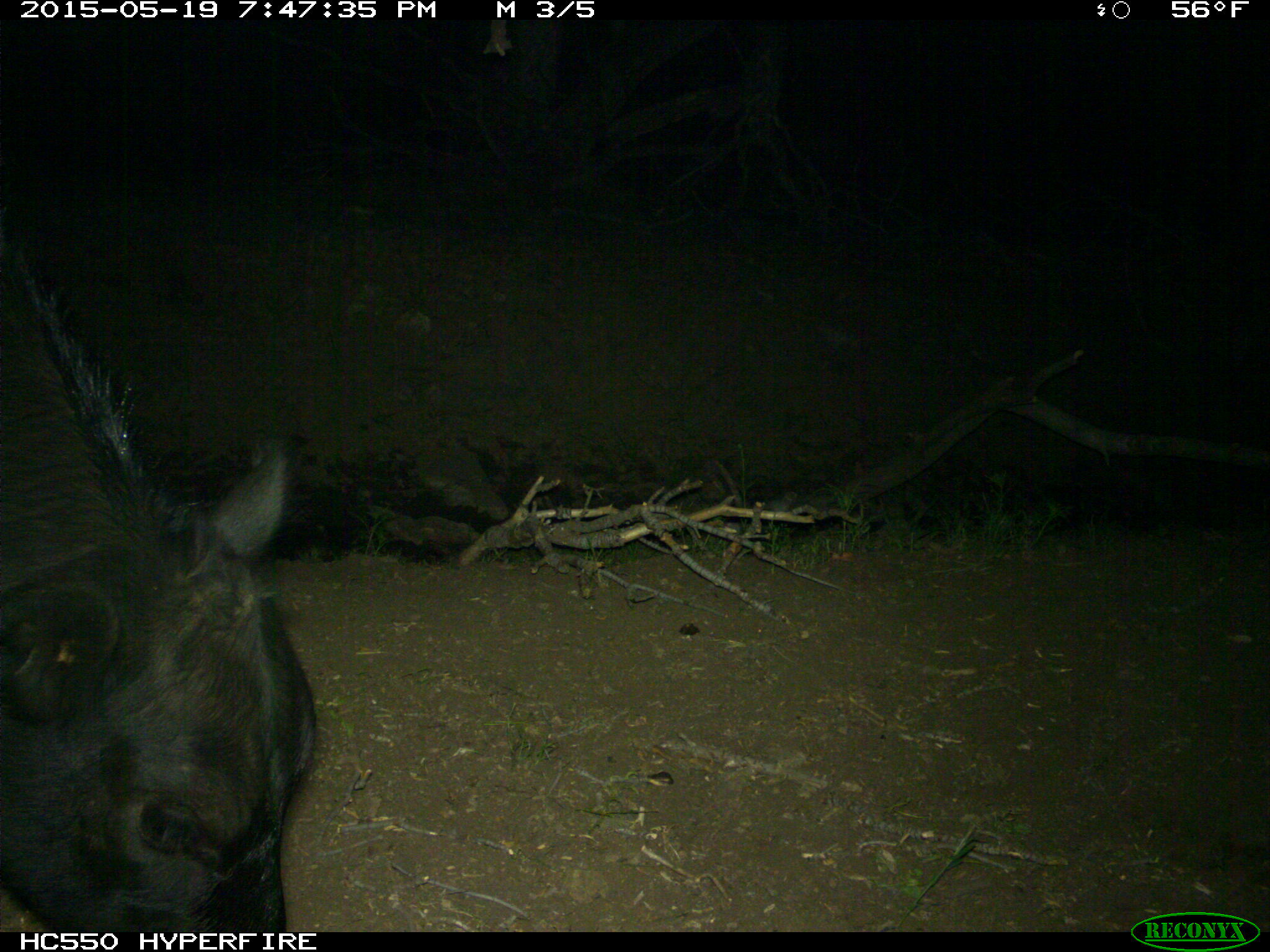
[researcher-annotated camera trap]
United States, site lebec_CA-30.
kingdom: Animalia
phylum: Chordata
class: Mammalia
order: Artiodactyla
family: Bovidae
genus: Bos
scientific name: Bos taurus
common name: domestic cow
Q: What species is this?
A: Bos taurus (domestic cow).